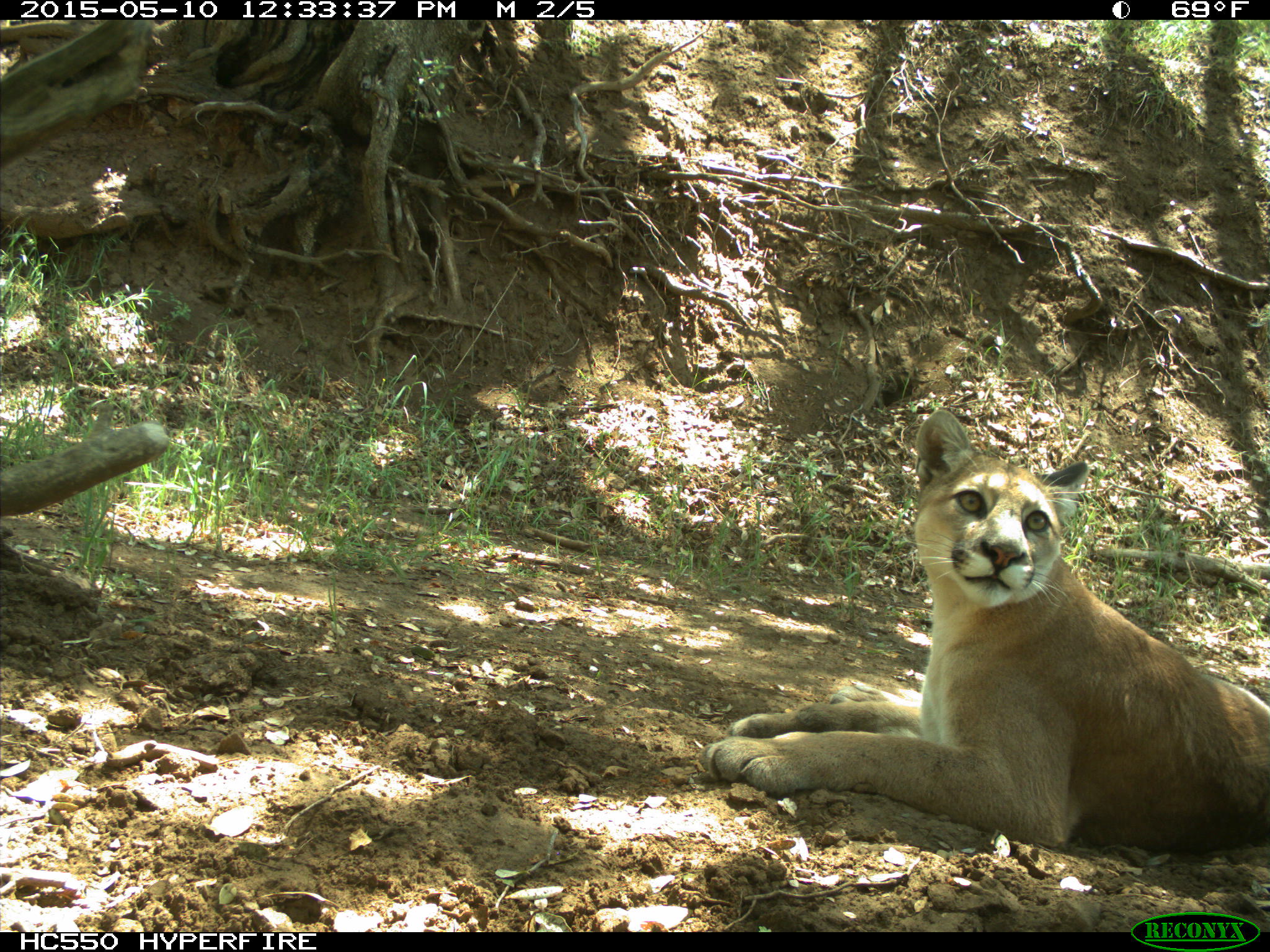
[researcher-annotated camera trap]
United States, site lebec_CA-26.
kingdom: Animalia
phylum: Chordata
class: Mammalia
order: Carnivora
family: Felidae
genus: Puma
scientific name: Puma concolor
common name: mountain lion